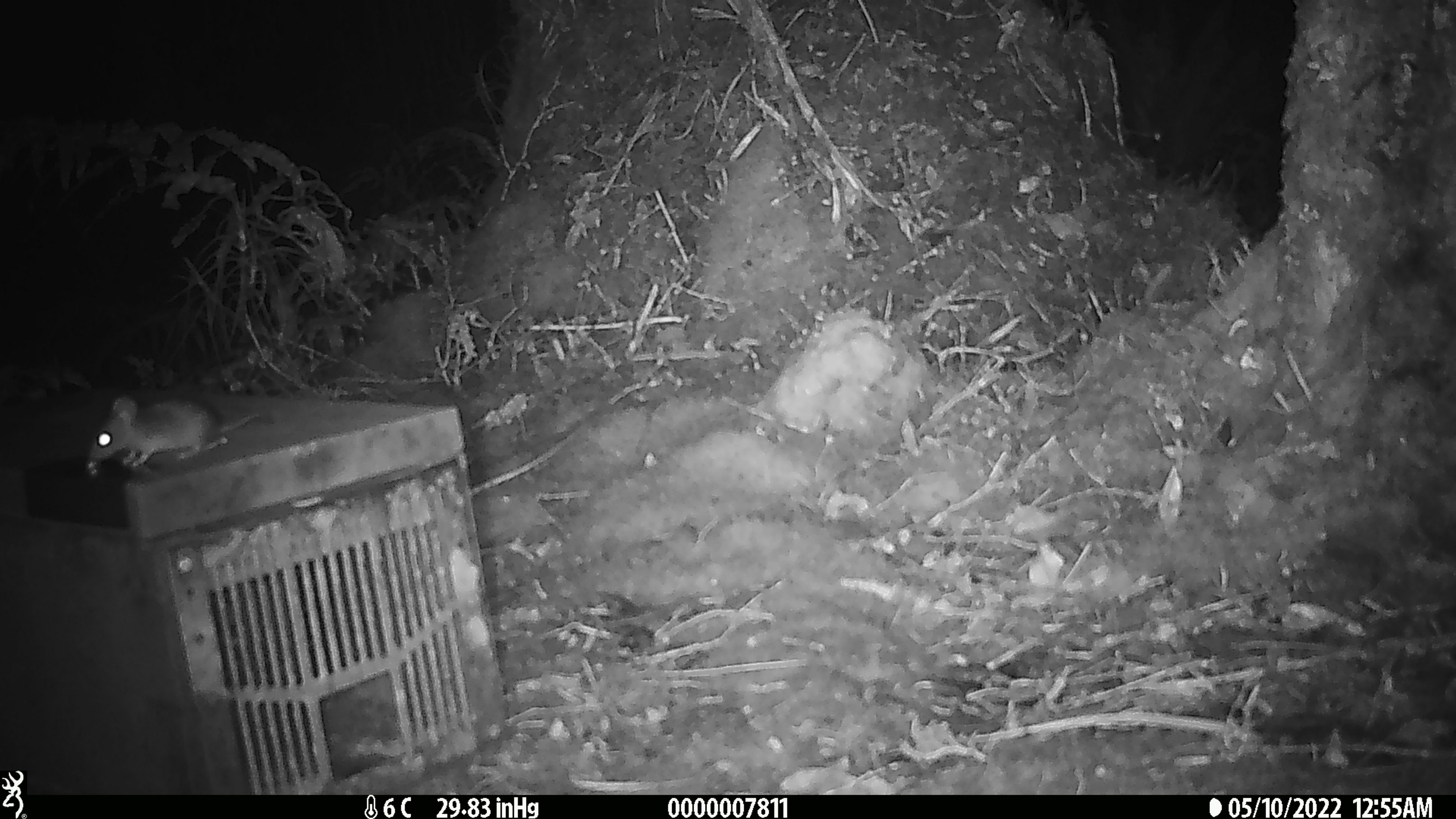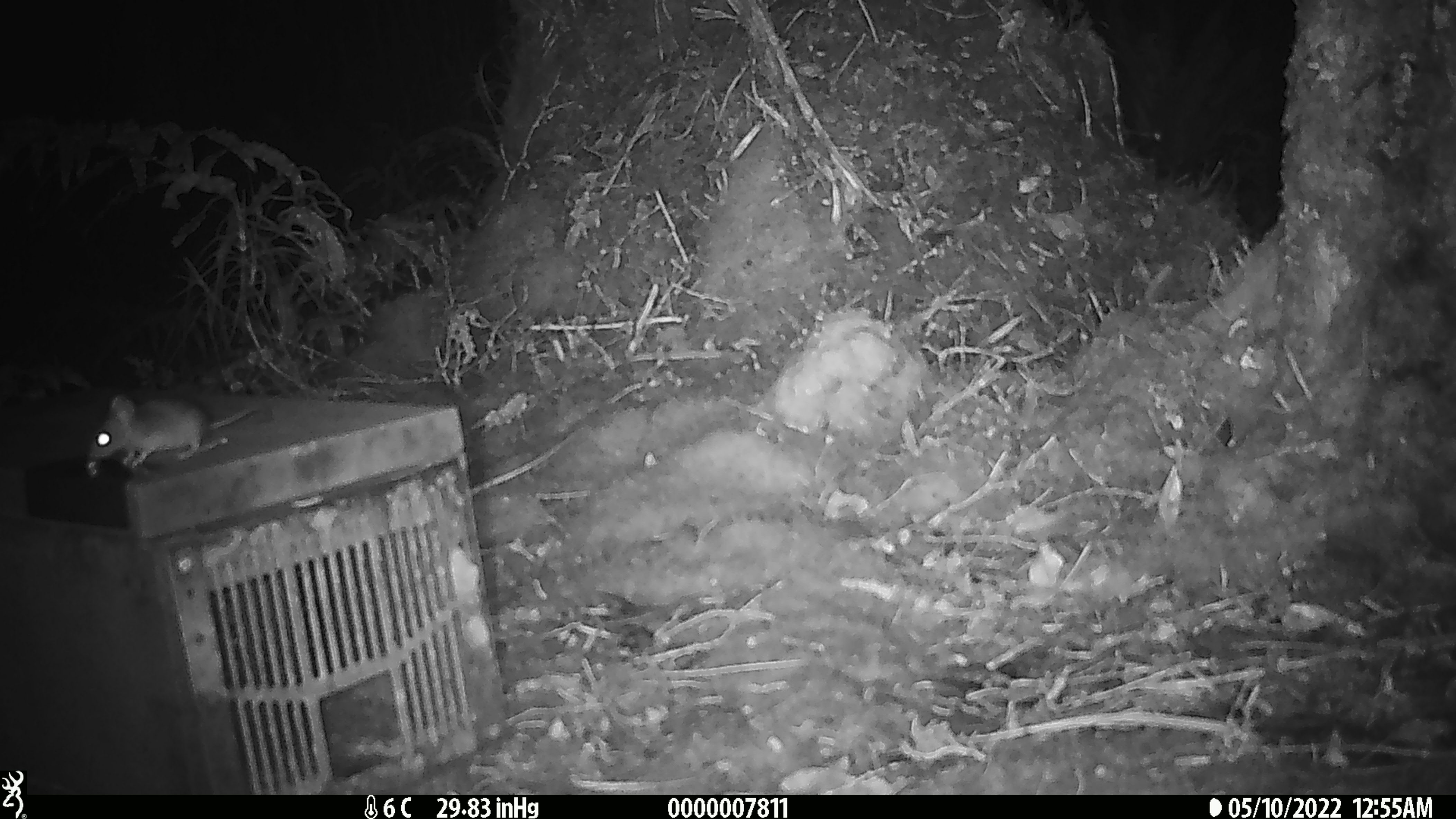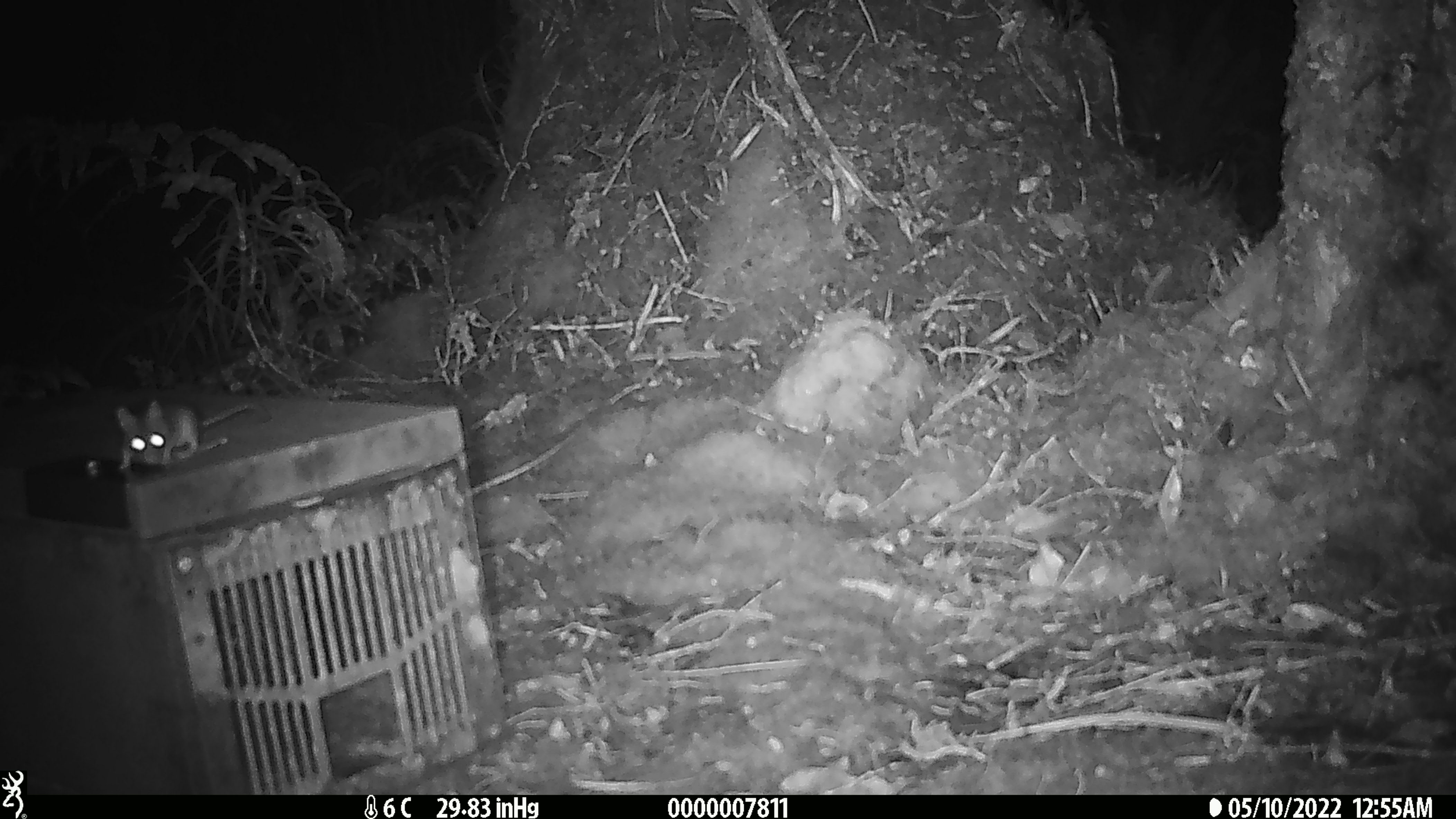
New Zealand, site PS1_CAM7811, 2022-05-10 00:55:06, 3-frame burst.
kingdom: Animalia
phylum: Chordata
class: Mammalia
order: Rodentia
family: Muridae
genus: Mus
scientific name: Mus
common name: mouse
Mouse (Mus).